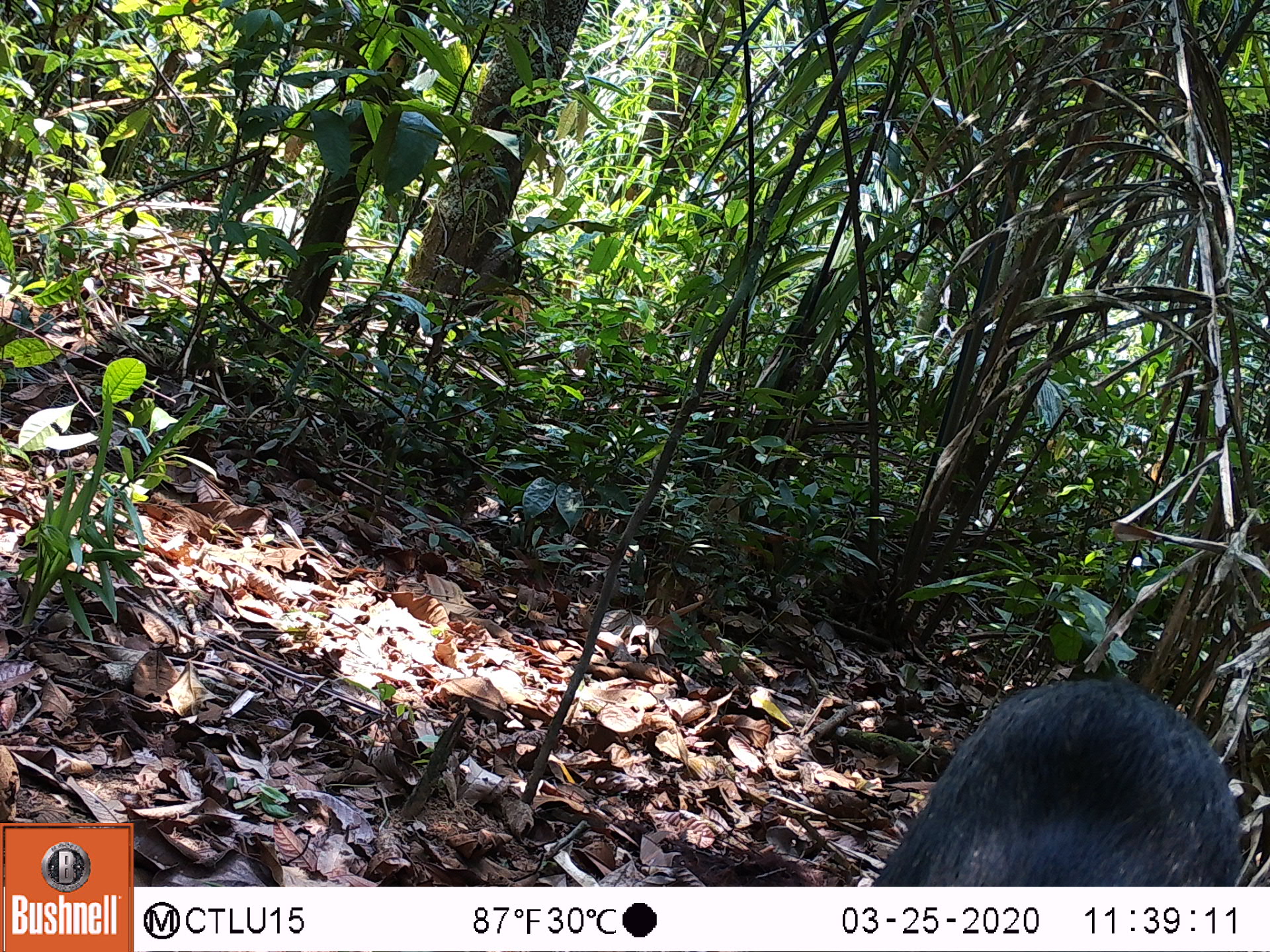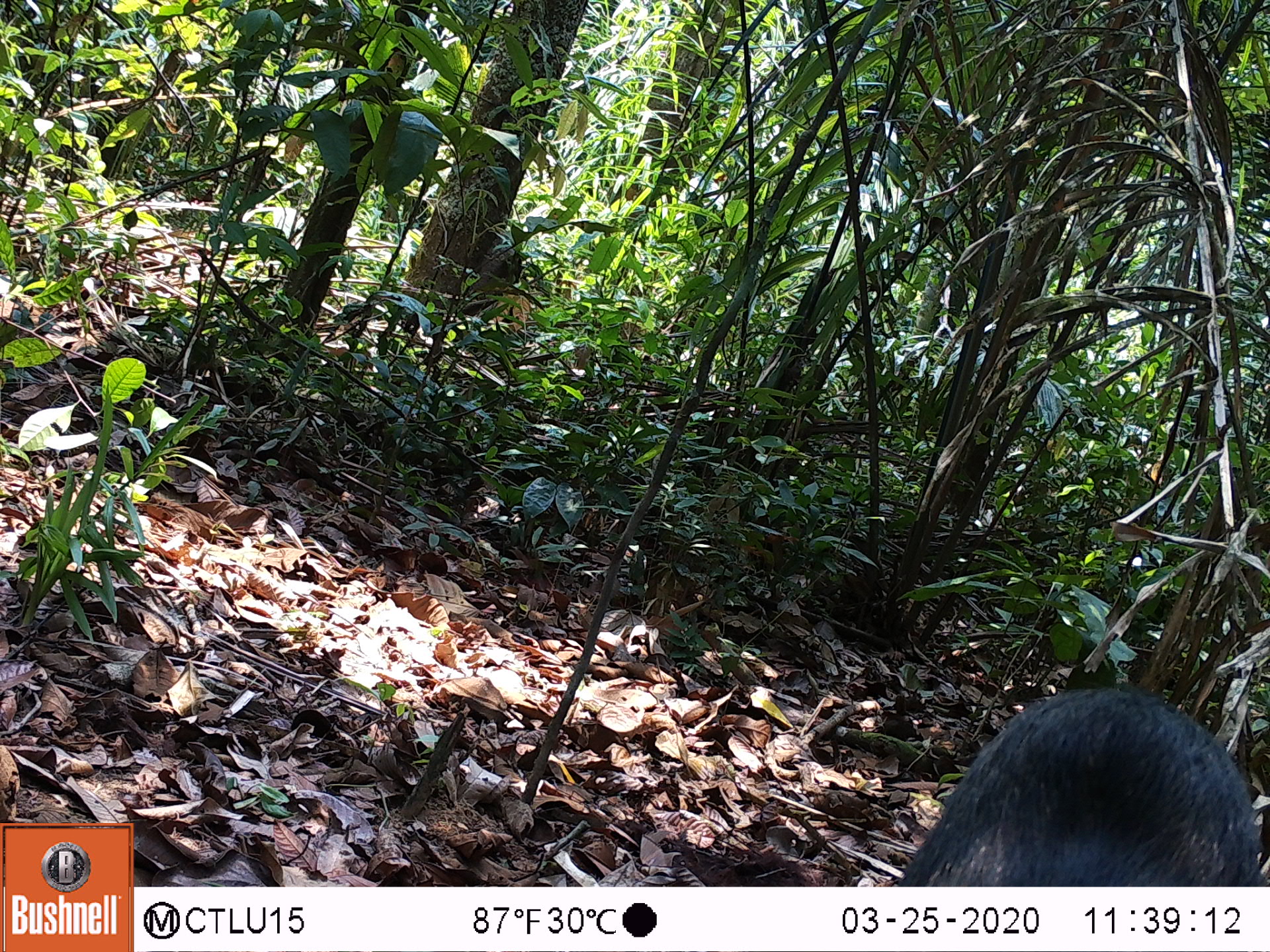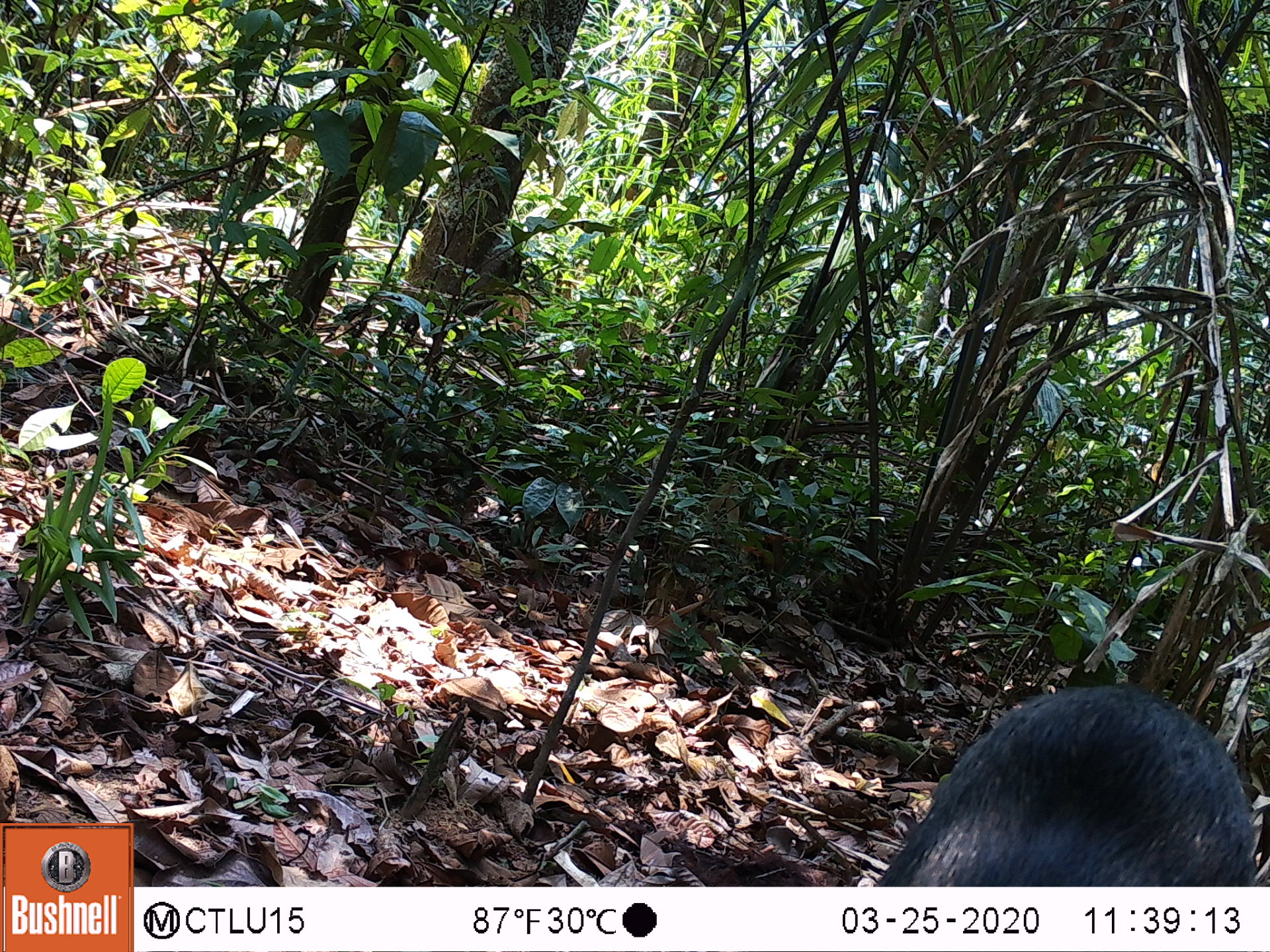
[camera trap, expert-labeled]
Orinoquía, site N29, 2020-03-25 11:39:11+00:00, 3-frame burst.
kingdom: Animalia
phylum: Chordata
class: Mammalia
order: Artiodactyla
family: Tayassuidae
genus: Pecari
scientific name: Pecari tajacu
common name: collared peccary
Collared peccary (Pecari tajacu).